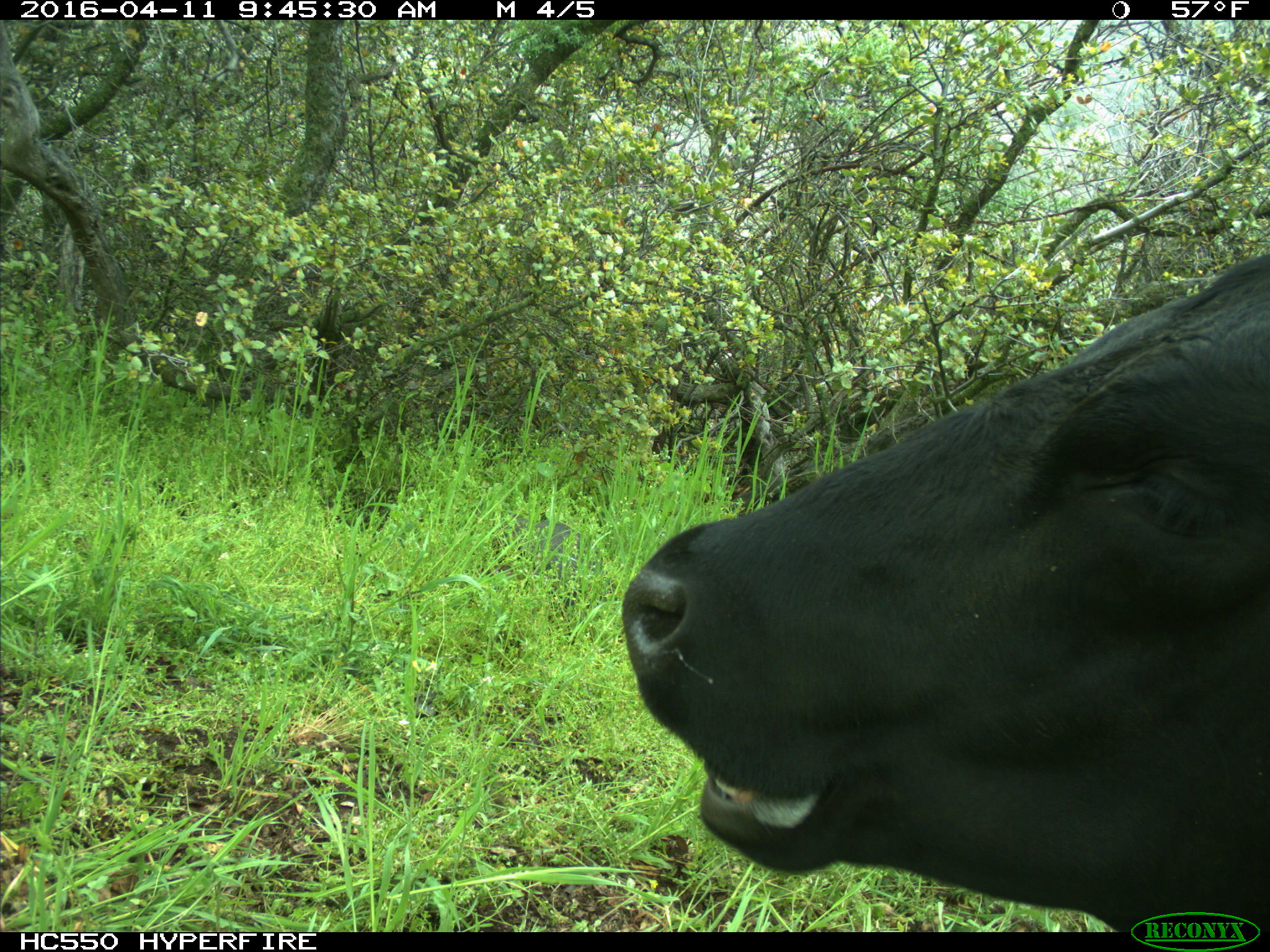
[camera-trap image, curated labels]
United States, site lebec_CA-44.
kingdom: Animalia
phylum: Chordata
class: Mammalia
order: Artiodactyla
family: Bovidae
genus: Bos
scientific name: Bos taurus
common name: domestic cow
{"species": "Bos taurus (domestic cow)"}